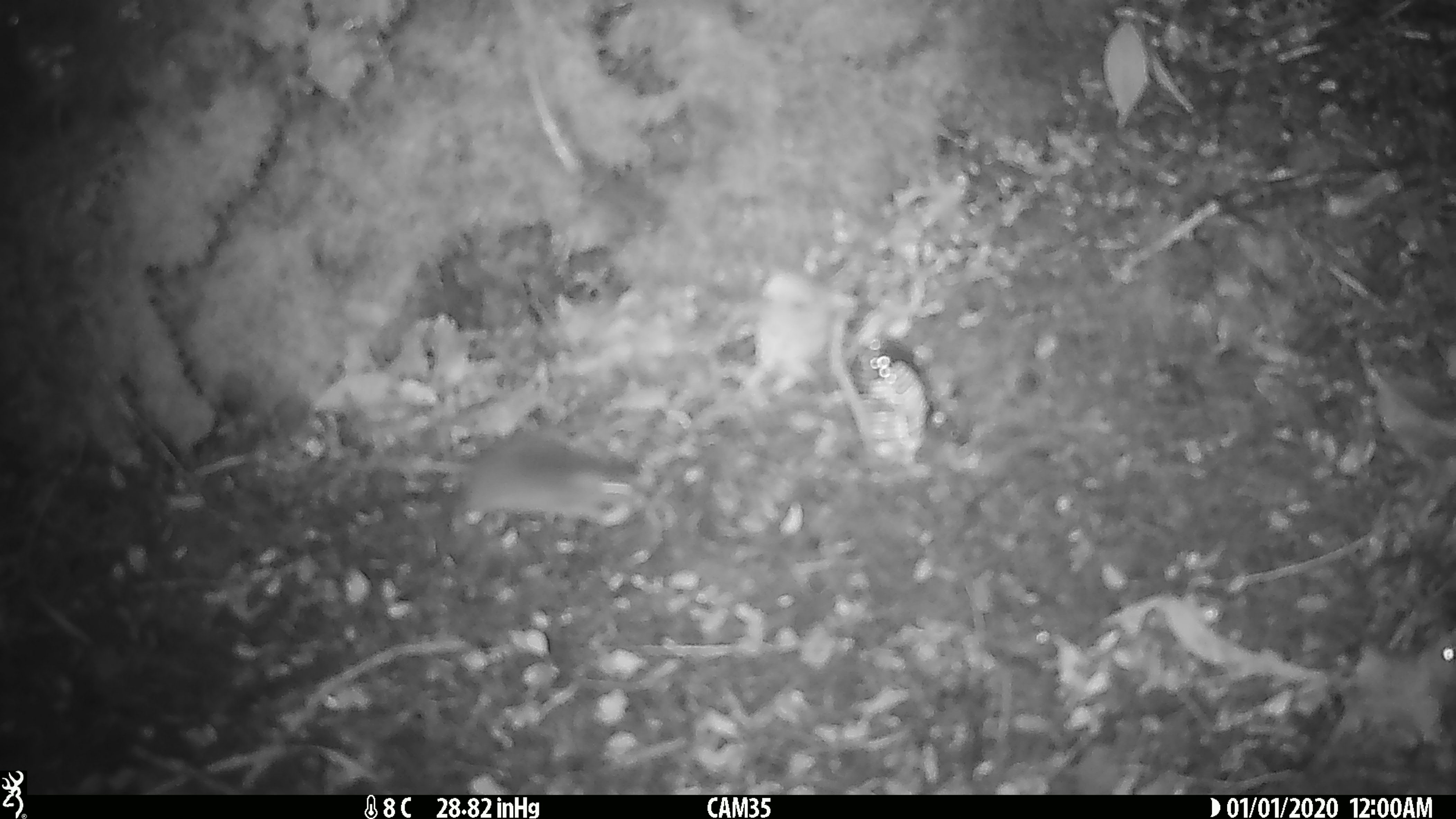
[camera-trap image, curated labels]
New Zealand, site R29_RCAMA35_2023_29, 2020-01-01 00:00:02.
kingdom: Animalia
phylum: Chordata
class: Mammalia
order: Rodentia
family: Muridae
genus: Mus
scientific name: Mus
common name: mouse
Mouse (Mus).